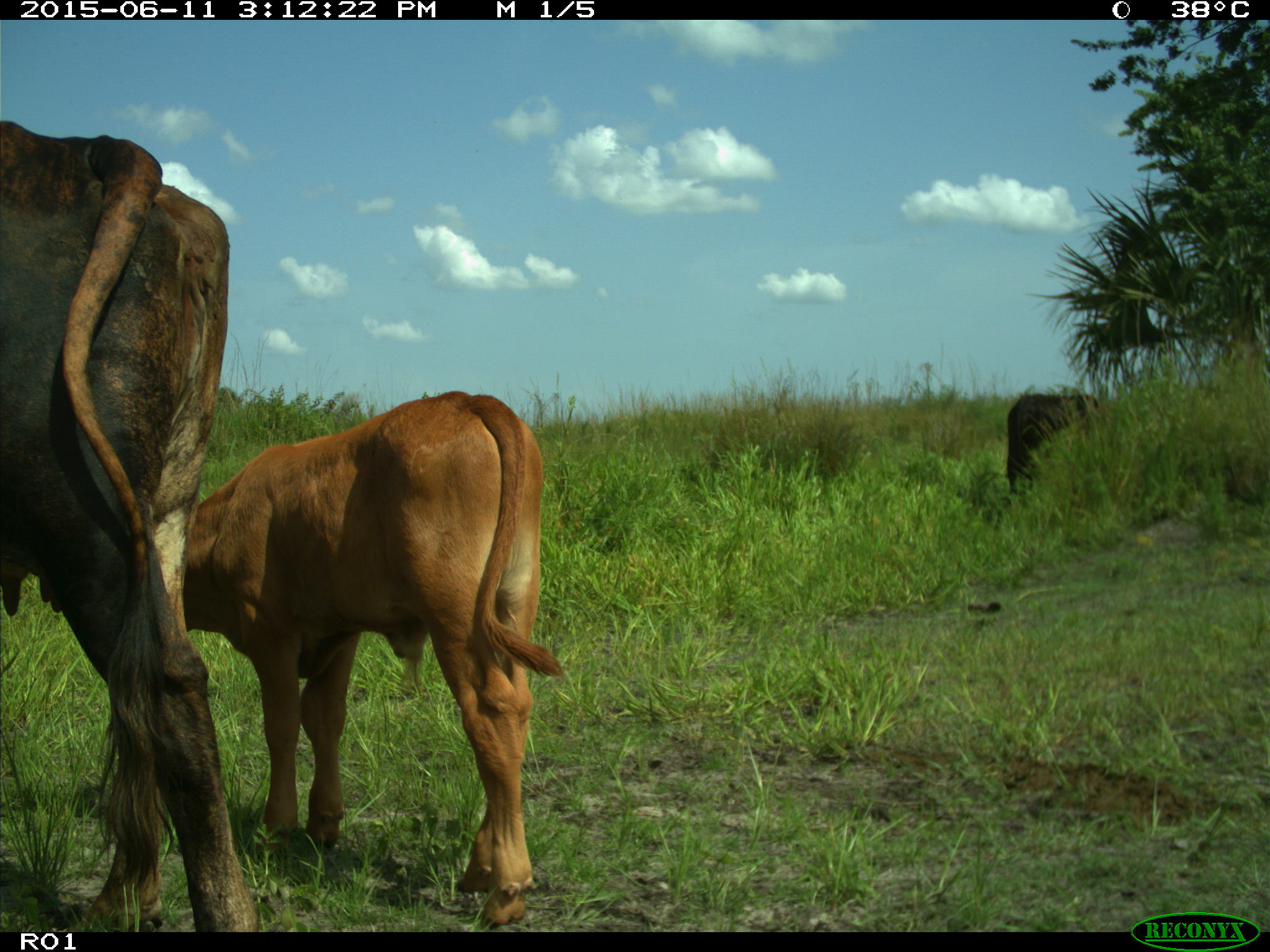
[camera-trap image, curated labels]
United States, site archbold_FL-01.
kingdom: Animalia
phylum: Chordata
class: Mammalia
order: Artiodactyla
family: Bovidae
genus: Bos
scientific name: Bos taurus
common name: domestic cow